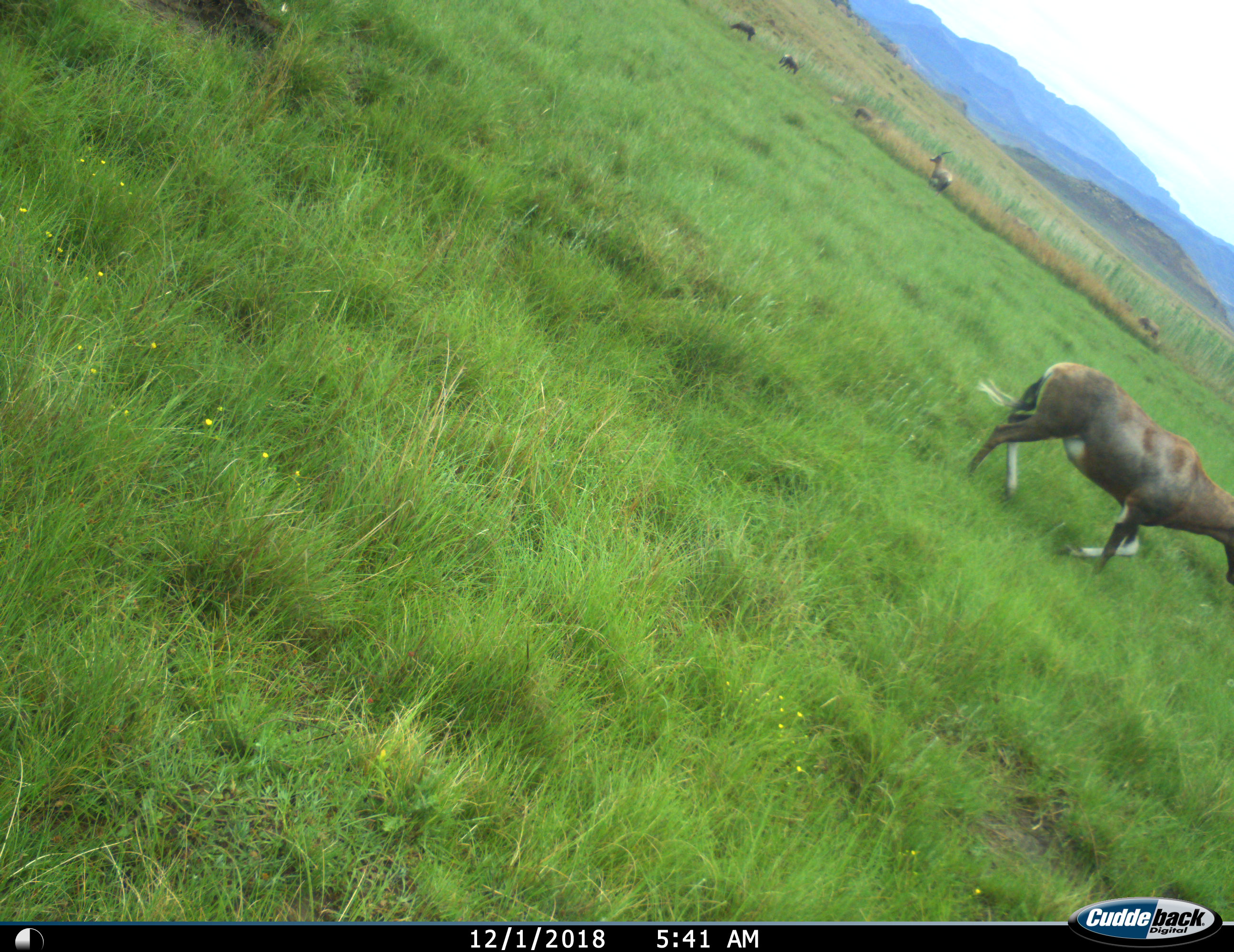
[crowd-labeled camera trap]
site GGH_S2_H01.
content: unidentified animal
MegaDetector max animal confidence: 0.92